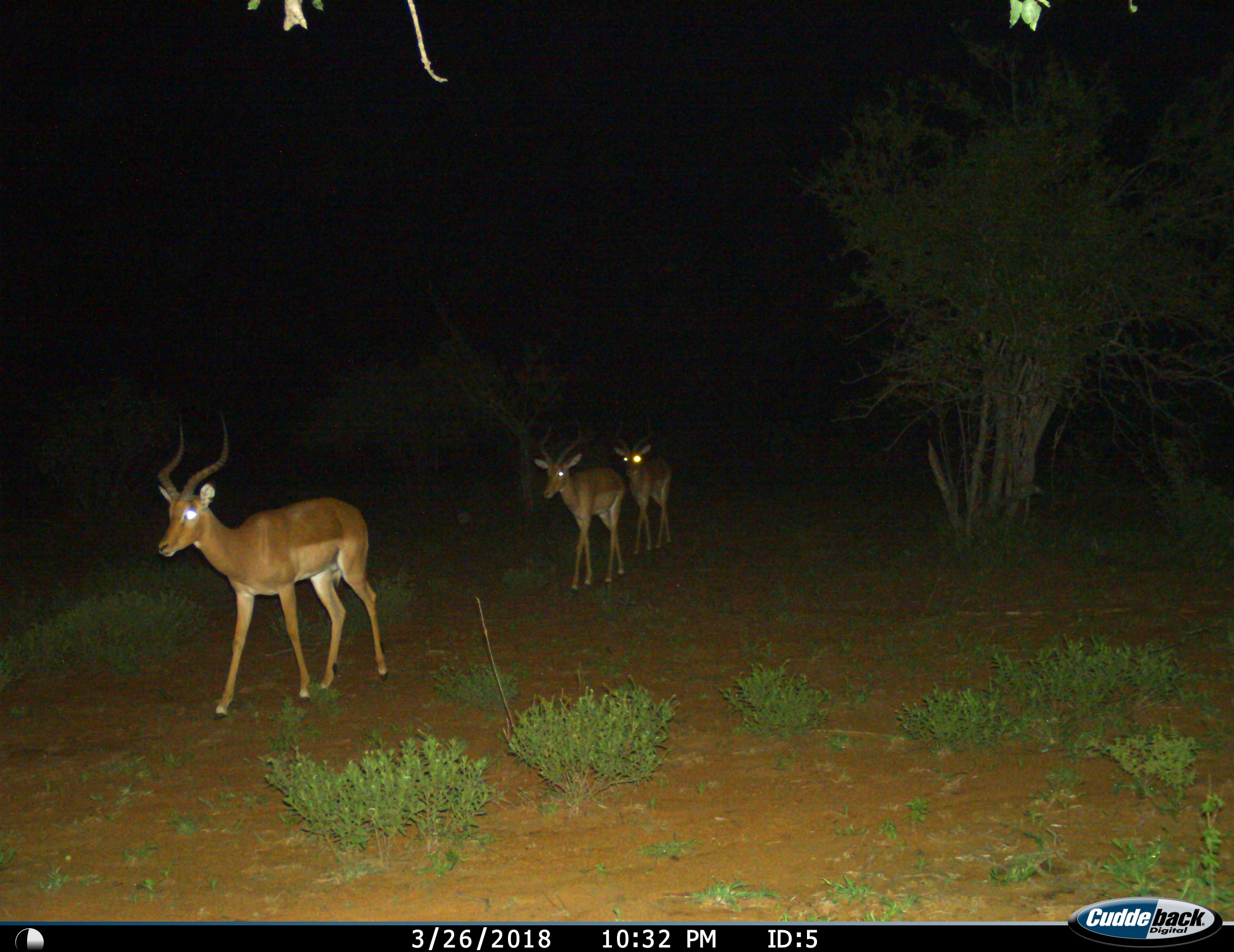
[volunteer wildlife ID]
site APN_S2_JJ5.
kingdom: Animalia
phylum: Chordata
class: Mammalia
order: Artiodactyla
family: Bovidae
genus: Aepyceros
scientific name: Aepyceros melampus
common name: impala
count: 3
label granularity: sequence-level